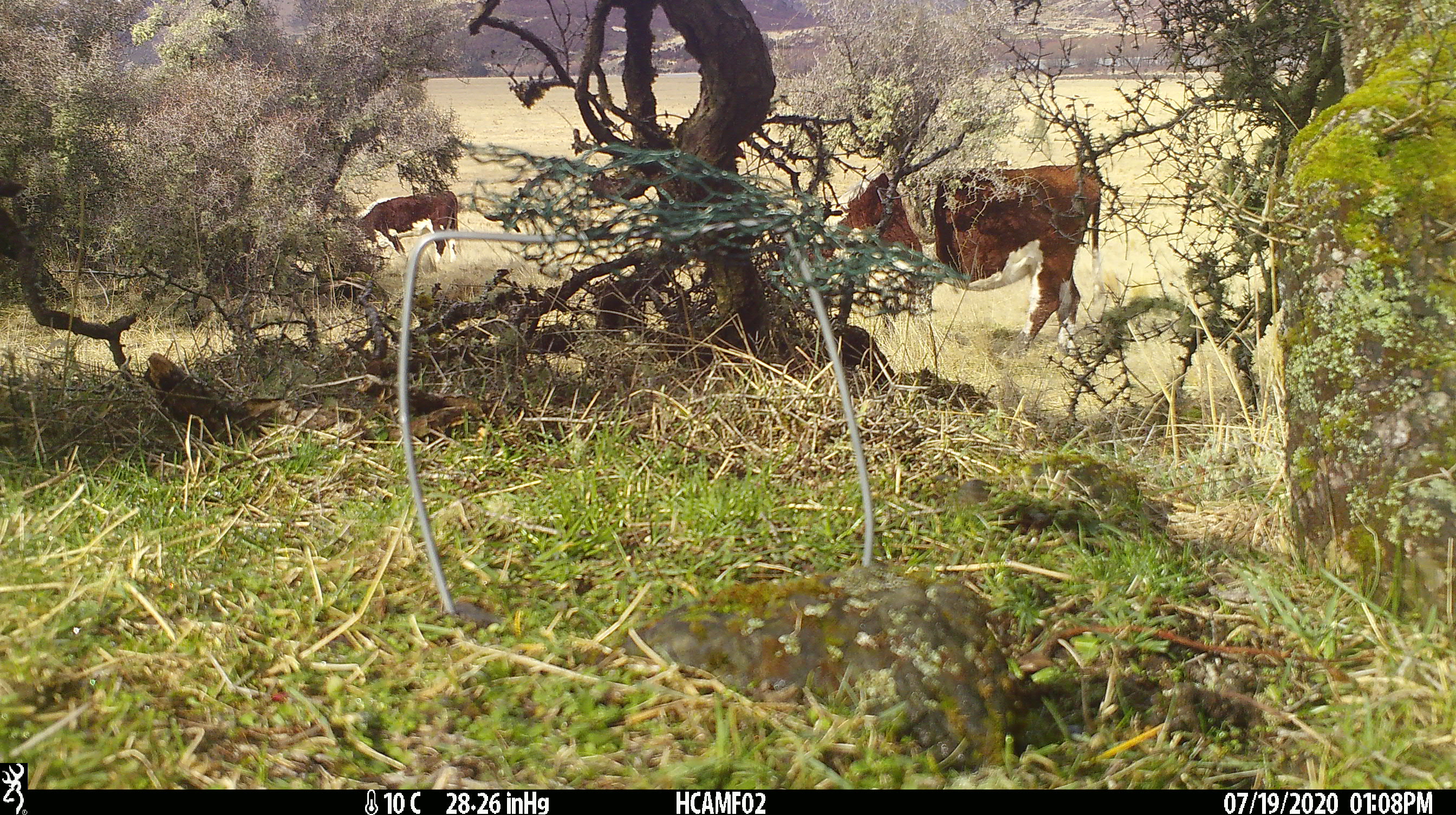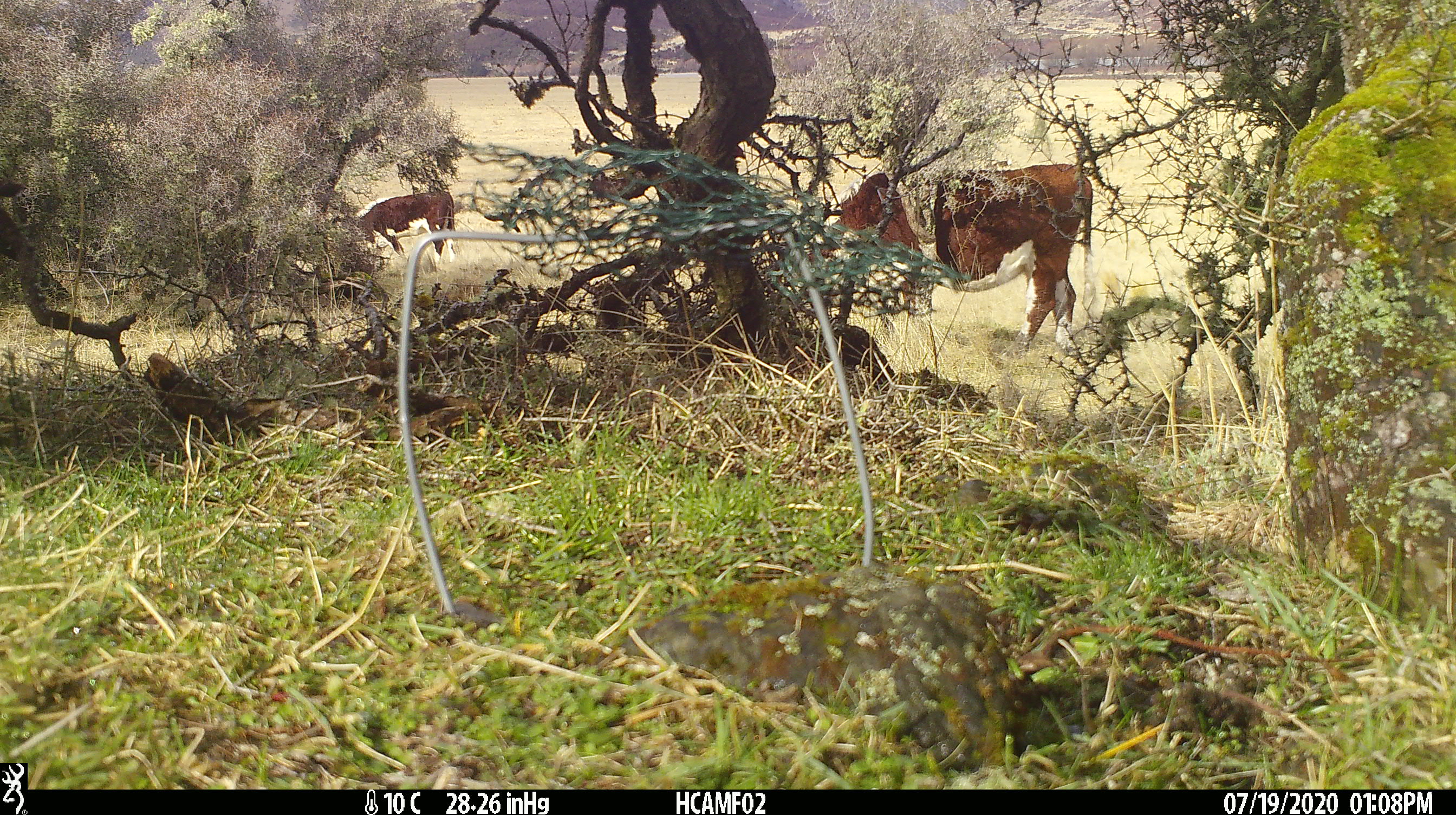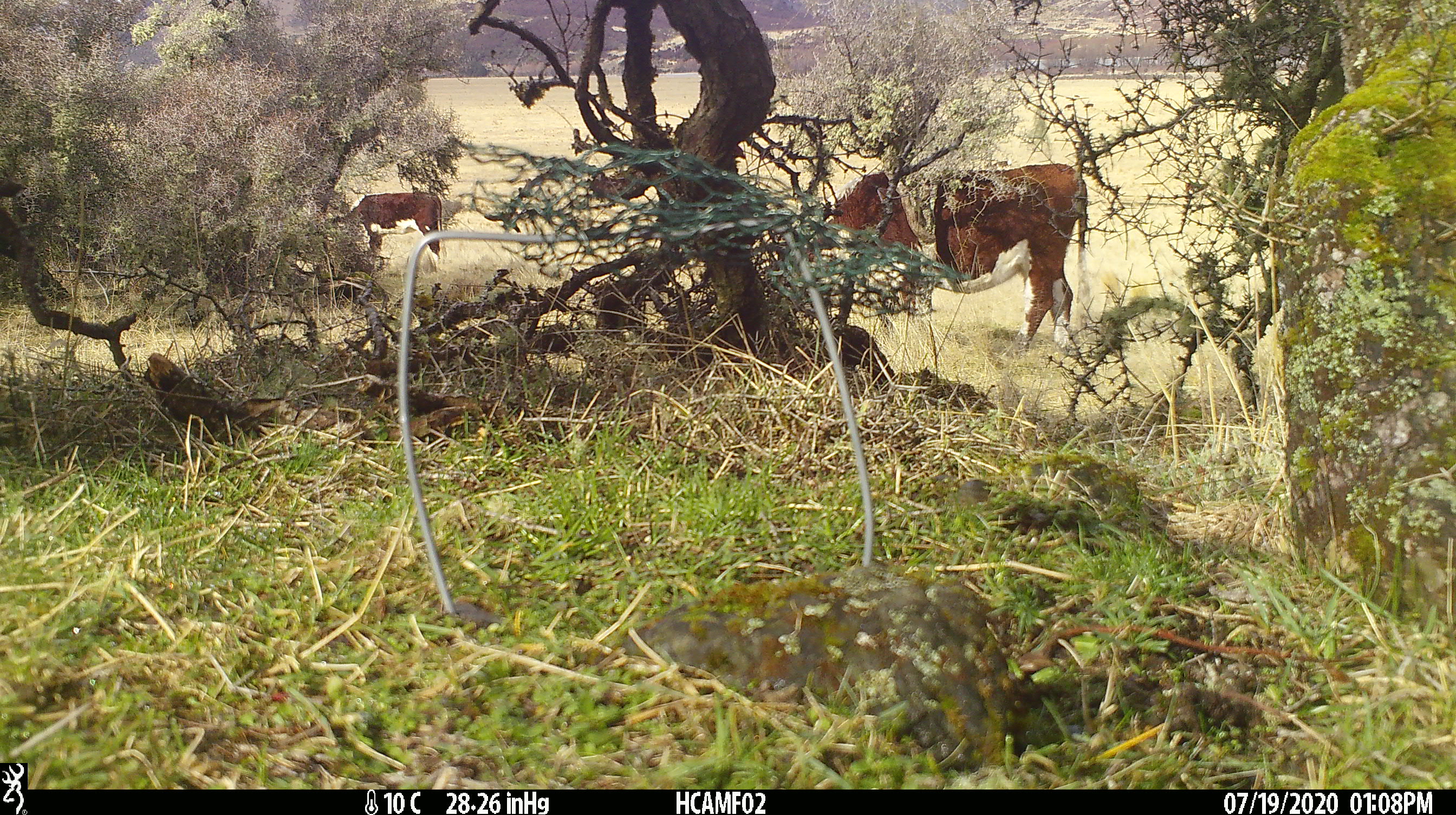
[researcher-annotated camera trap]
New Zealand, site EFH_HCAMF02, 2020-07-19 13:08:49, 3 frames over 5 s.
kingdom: Animalia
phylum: Chordata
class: Mammalia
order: Artiodactyla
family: Bovidae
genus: Bos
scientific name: Bos taurus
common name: domestic cow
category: cow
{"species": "cow (domestic cow) (Bos taurus)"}